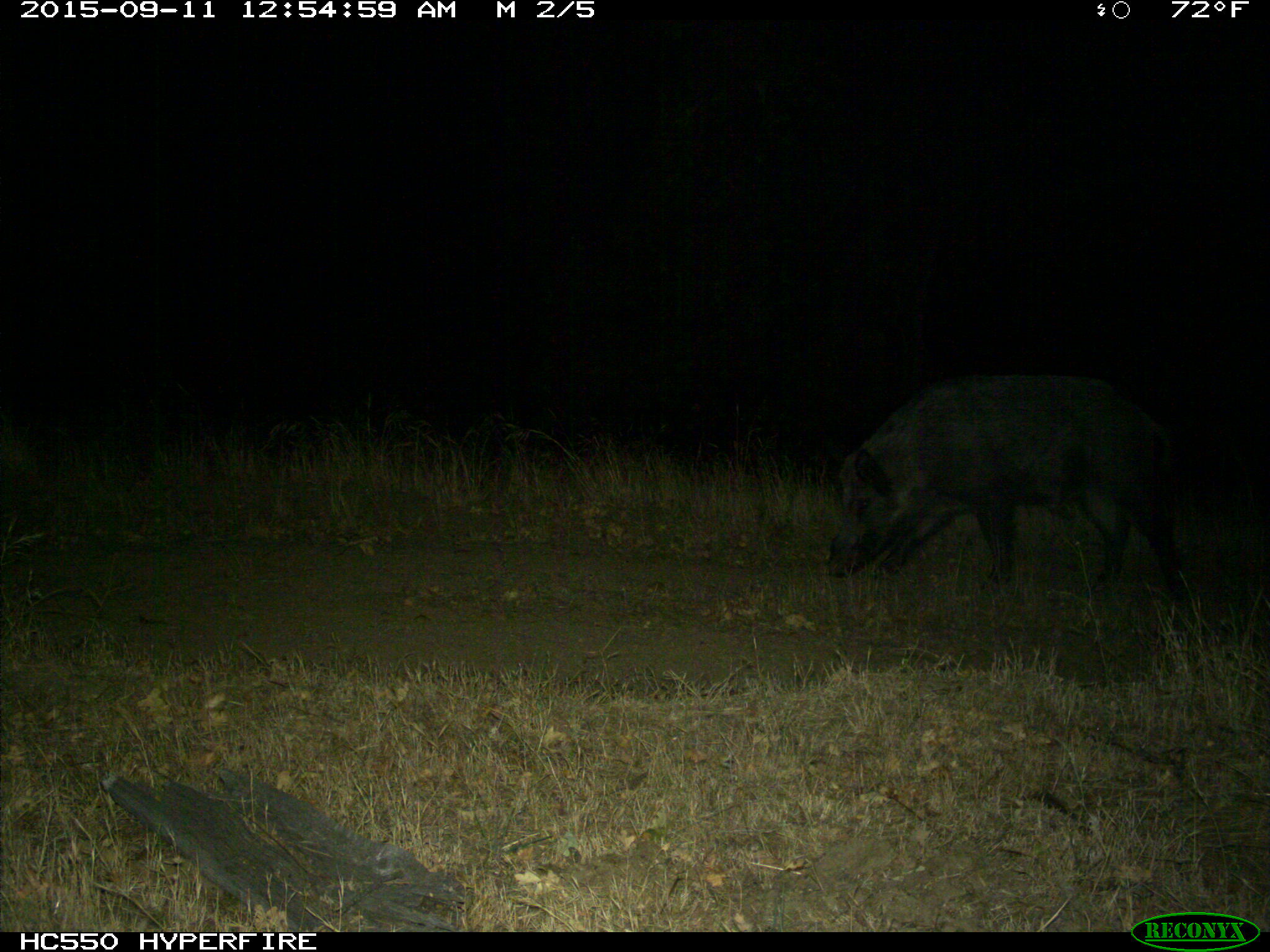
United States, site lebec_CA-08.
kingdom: Animalia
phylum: Chordata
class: Mammalia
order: Artiodactyla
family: Suidae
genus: Sus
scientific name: Sus scrofa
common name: wild boar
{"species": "Sus scrofa (wild boar)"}